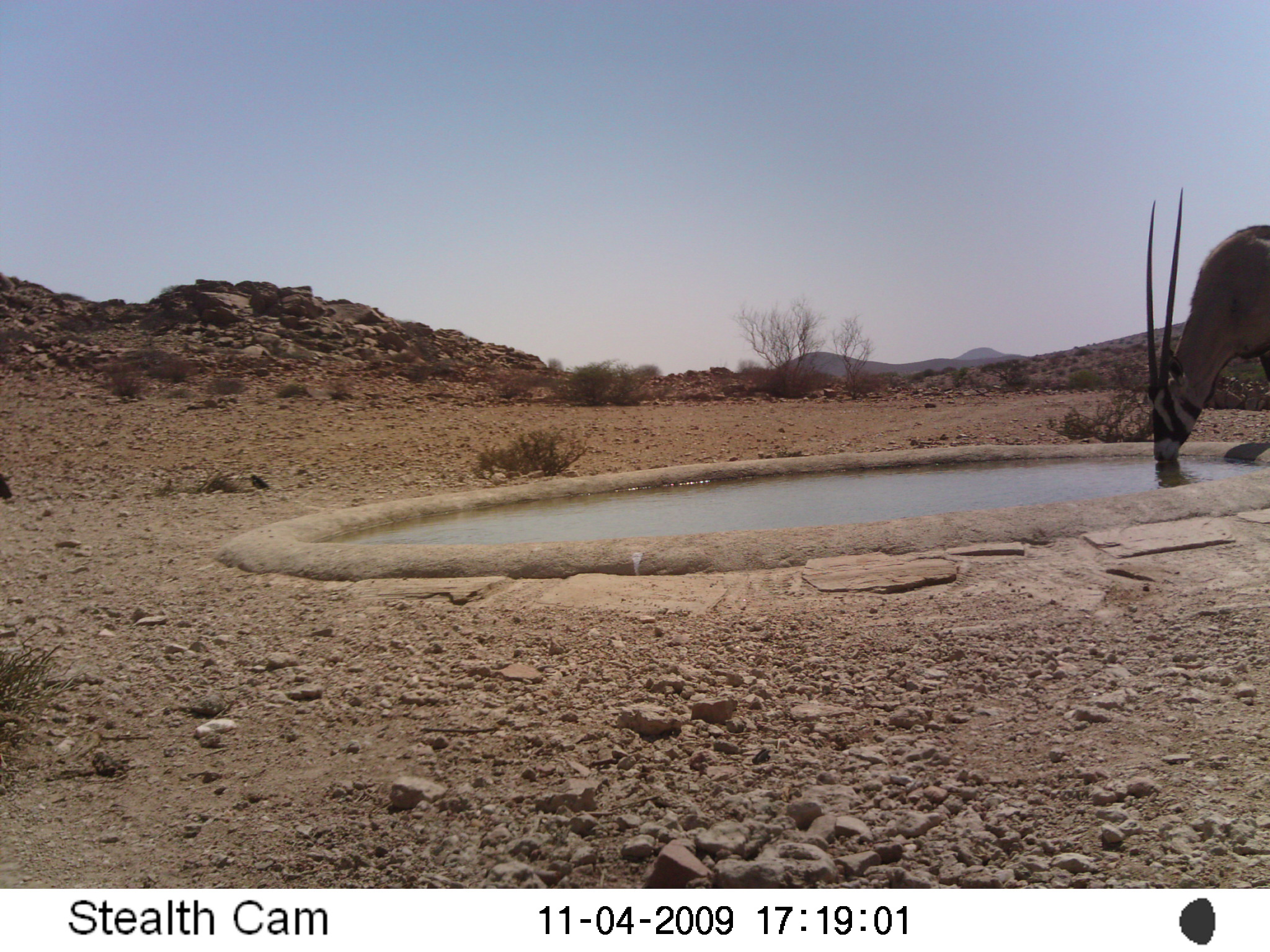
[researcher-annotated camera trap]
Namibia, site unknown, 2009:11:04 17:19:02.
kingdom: Animalia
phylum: Chordata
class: Mammalia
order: Artiodactyla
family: Bovidae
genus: Oryx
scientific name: Oryx gazella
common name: gemsbok